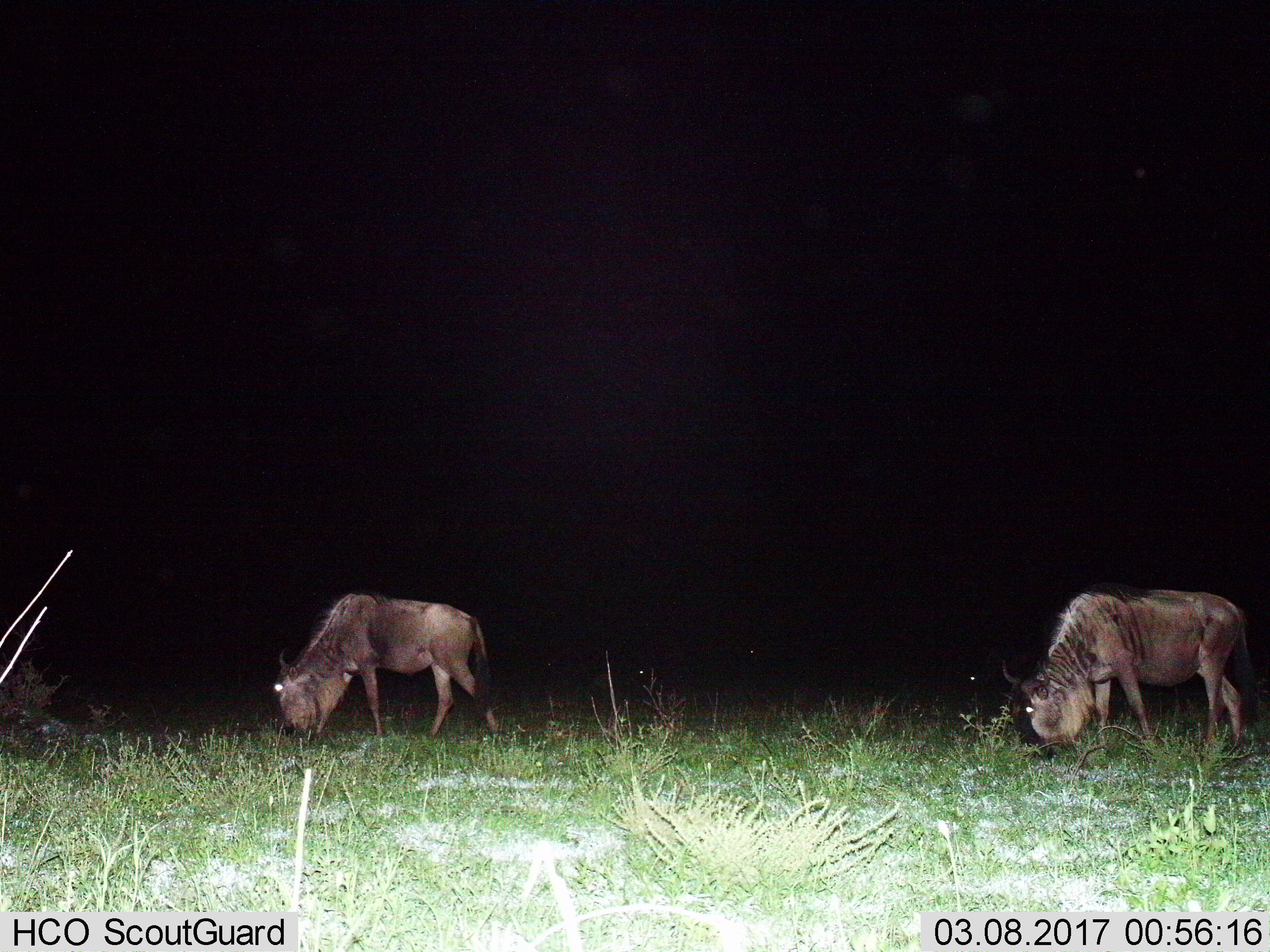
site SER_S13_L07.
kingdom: Animalia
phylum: Chordata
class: Mammalia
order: Artiodactyla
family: Bovidae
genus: Connochaetes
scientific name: Connochaetes taurinus taurinus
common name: blue wildebeest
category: wildebeestblue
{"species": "wildebeestblue (blue wildebeest) (Connochaetes taurinus taurinus)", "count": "2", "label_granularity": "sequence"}